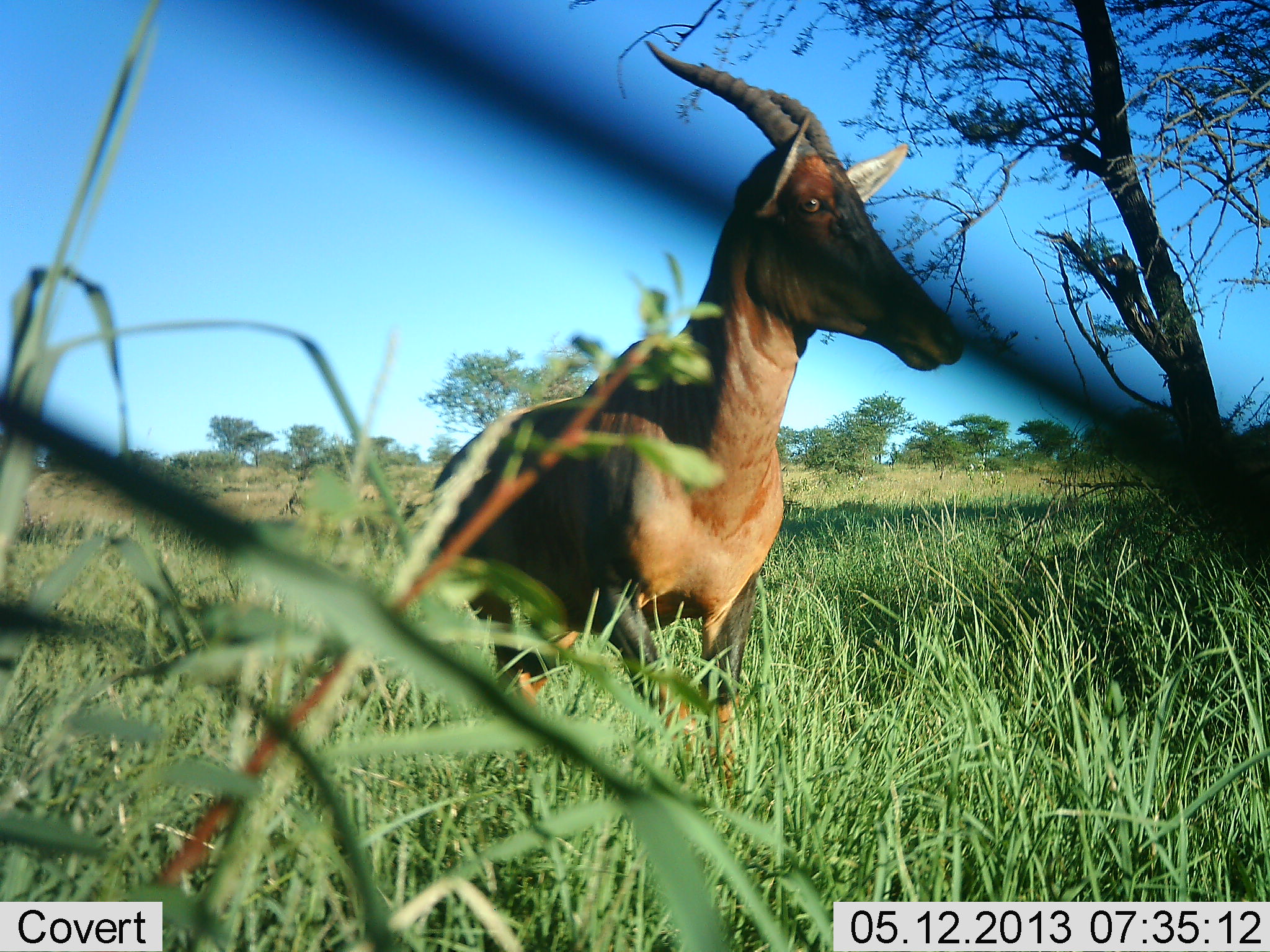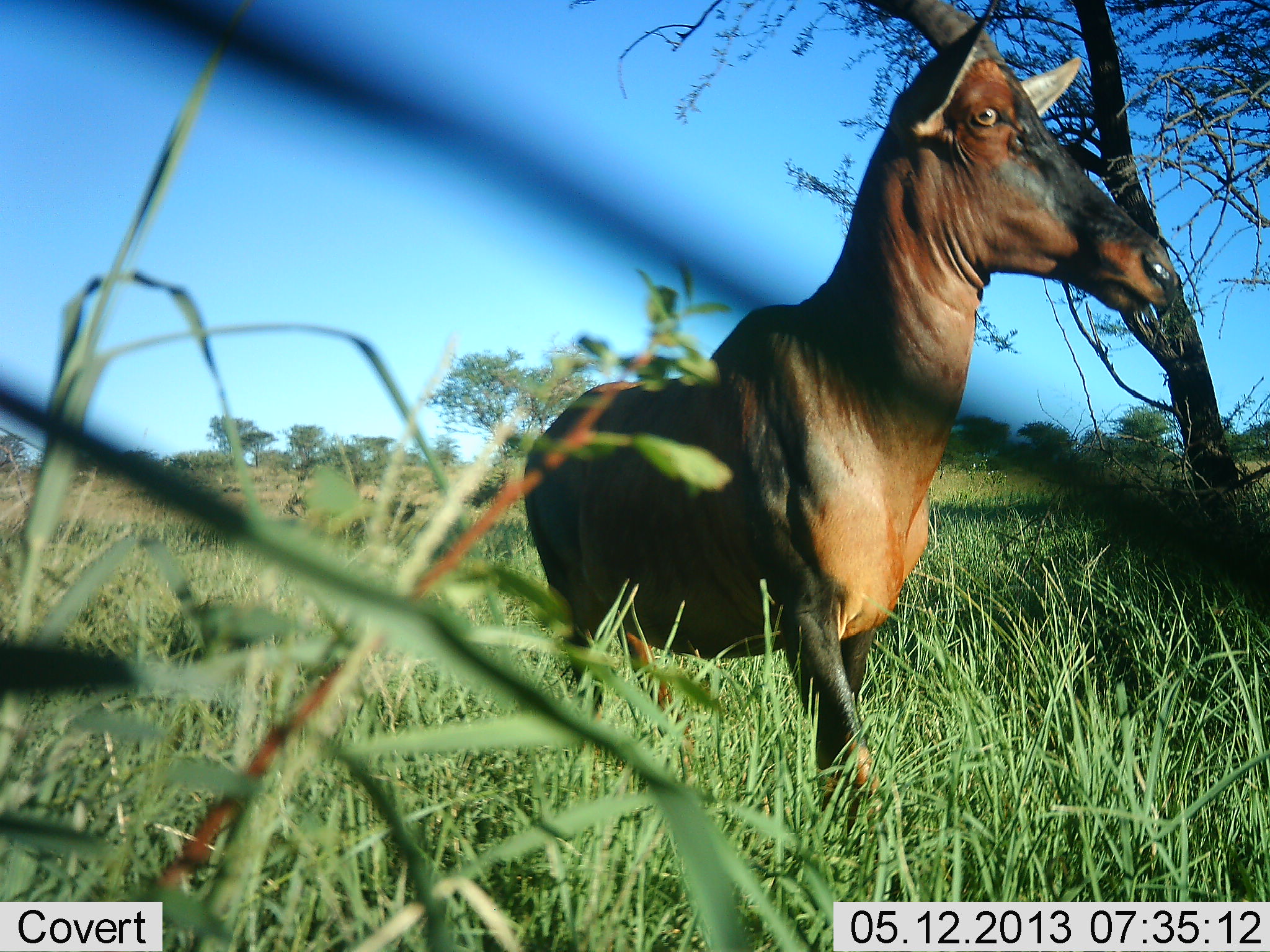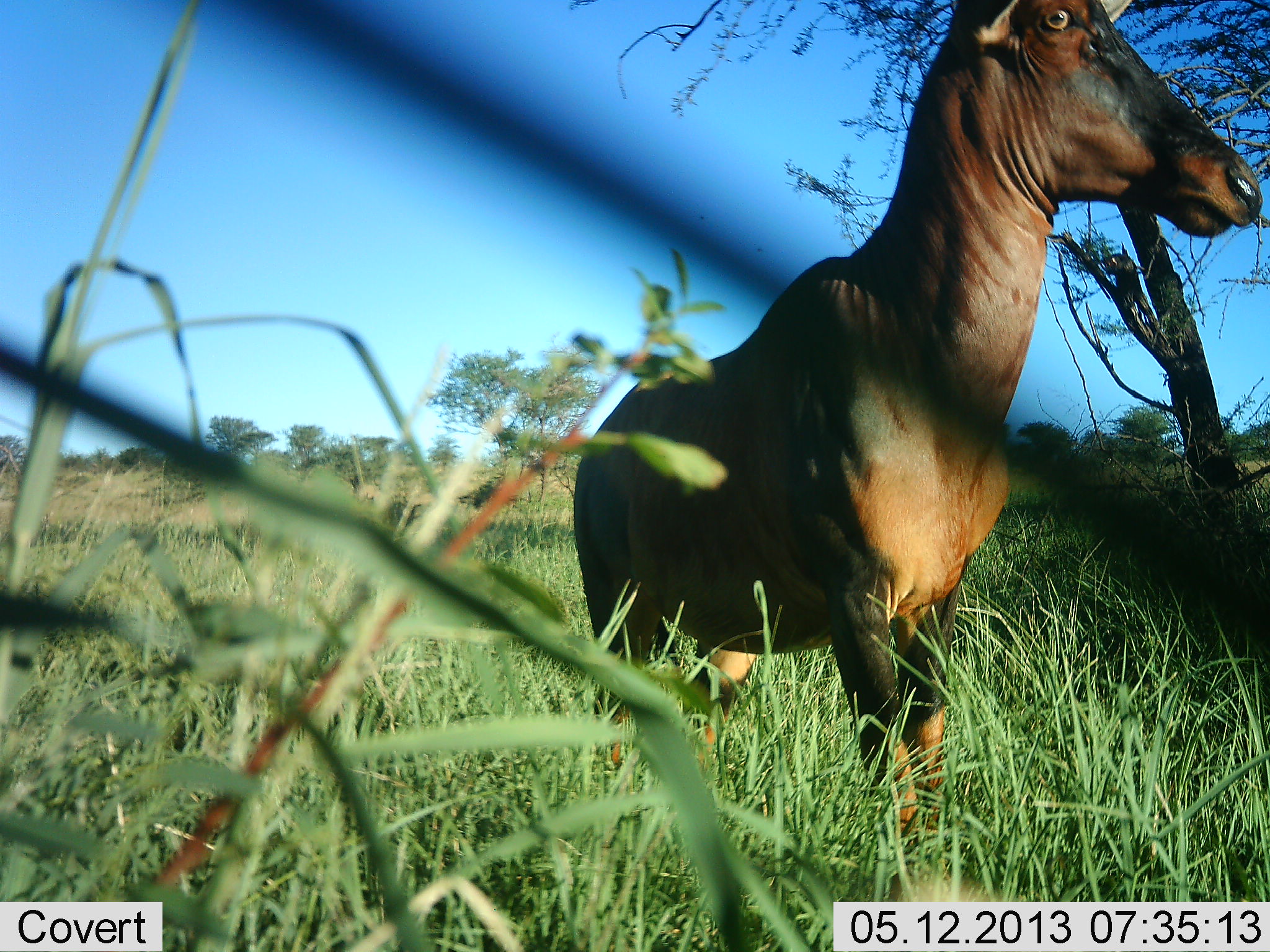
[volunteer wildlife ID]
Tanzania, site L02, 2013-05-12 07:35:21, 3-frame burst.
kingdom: Animalia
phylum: Chordata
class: Mammalia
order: Artiodactyla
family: Bovidae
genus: Damaliscus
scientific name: Damaliscus lunatus jimela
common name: topi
Topi (Damaliscus lunatus jimela), count 1. Behavior (volunteer vote fractions): standing 9%, resting 0%, moving 91%, interacting 0%. Young present (vote fraction): 0%. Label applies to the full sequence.